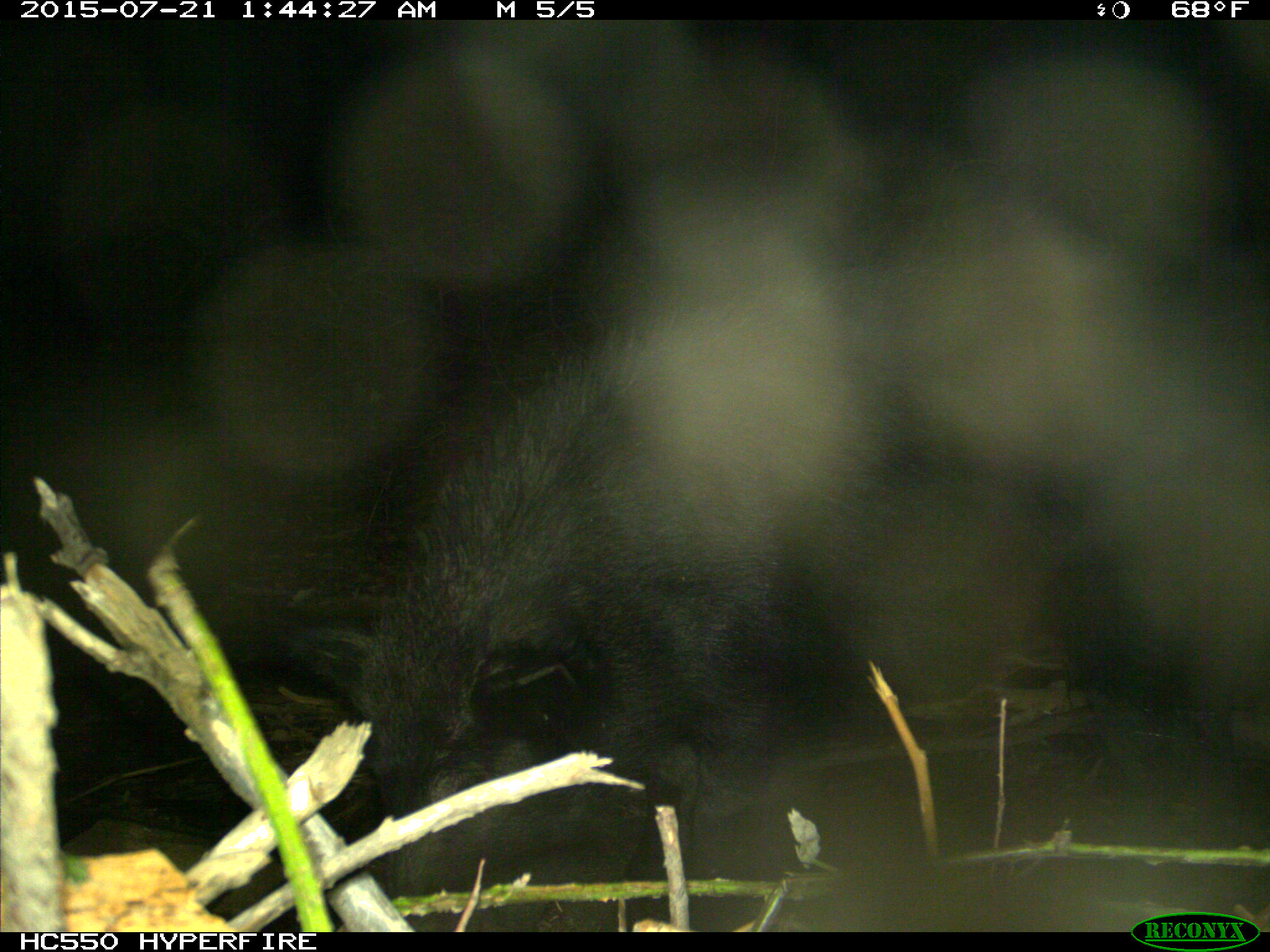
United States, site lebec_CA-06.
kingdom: Animalia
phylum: Chordata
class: Mammalia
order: Artiodactyla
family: Suidae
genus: Sus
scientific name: Sus scrofa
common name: wild boar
Sus scrofa (wild boar).